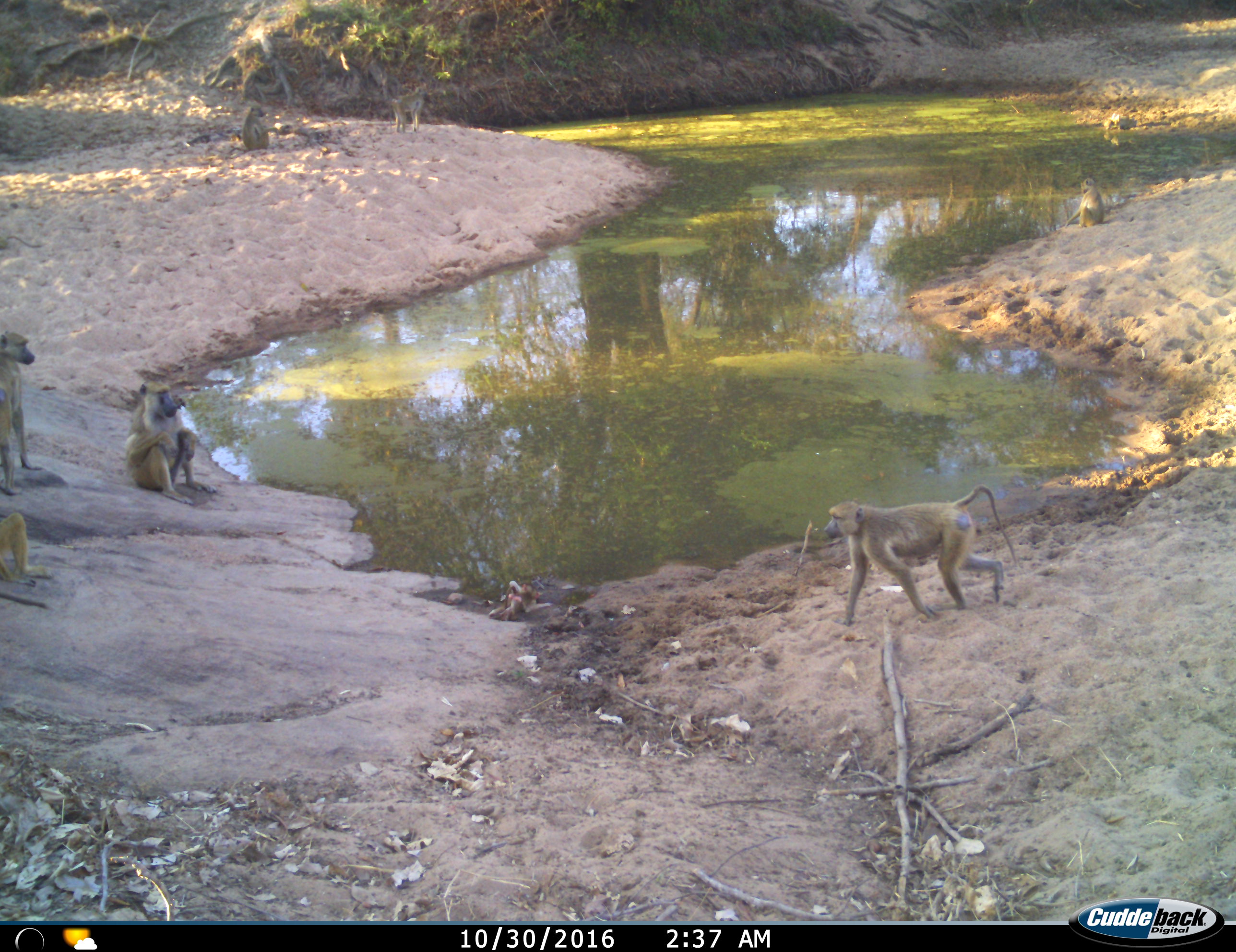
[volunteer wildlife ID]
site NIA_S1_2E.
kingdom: Animalia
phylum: Chordata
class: Mammalia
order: Primates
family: Cercopithecidae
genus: Papio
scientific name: Papio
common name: baboon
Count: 8.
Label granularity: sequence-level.